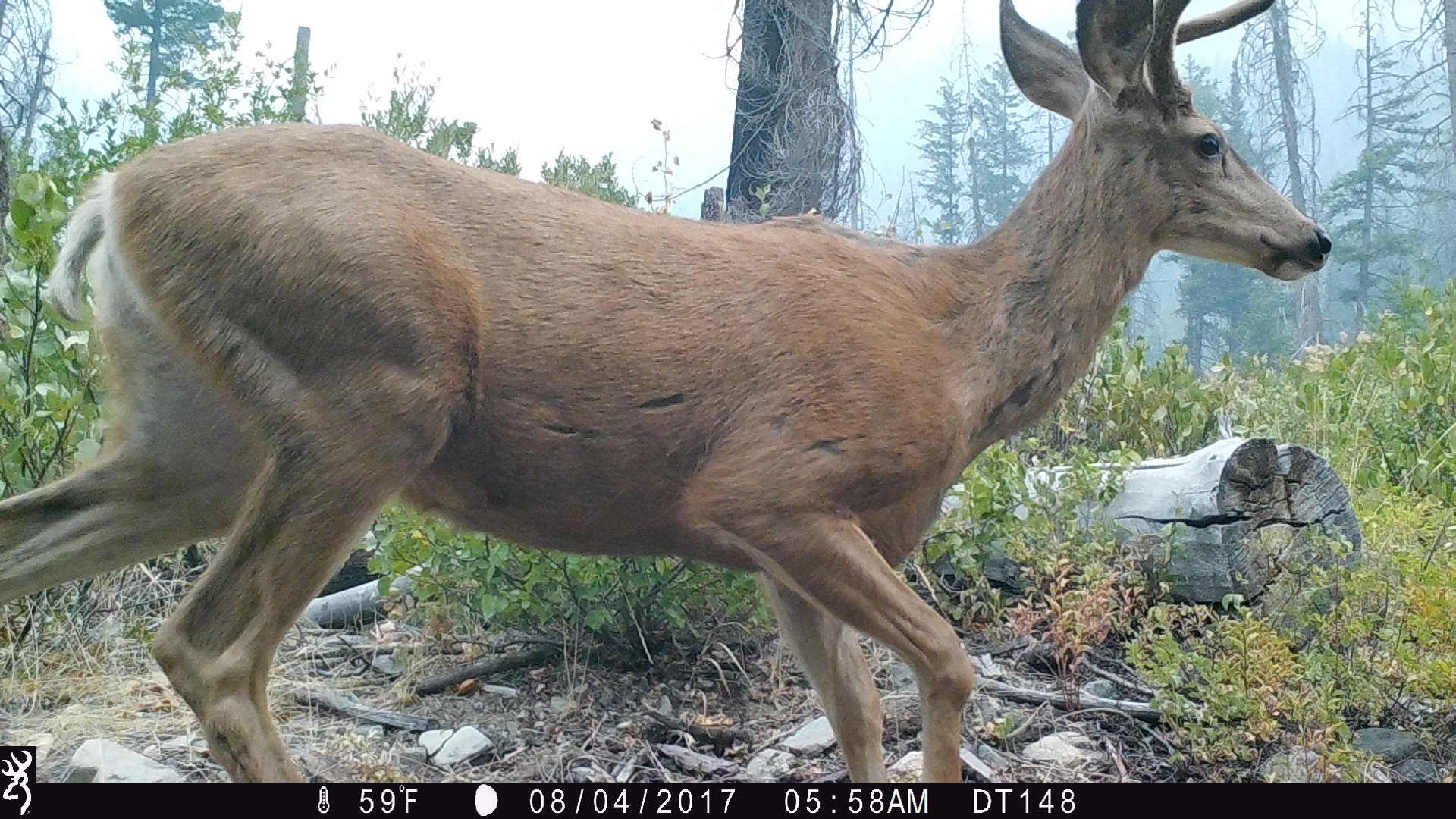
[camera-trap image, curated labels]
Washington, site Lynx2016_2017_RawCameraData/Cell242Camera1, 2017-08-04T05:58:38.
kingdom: Animalia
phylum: Chordata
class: Mammalia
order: Artiodactyla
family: Cervidae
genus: Odocoileus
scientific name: Odocoileus hemionus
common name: mule deer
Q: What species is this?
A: Odocoileus hemionus (mule deer).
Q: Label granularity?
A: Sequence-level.